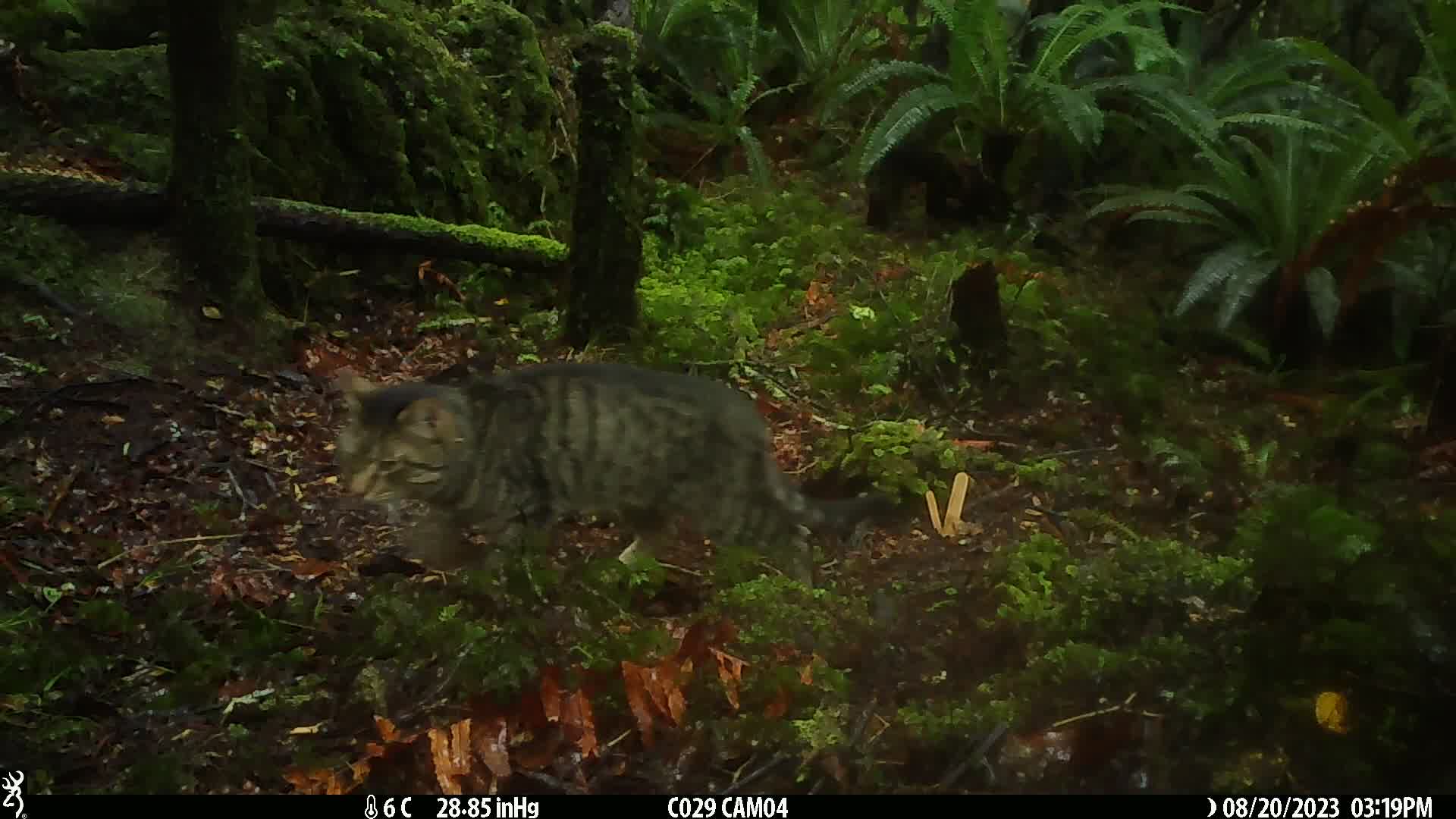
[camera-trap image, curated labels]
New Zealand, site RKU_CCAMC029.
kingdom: Animalia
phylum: Chordata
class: Mammalia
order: Carnivora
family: Felidae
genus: Felis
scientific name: Felis catus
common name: domestic cat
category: cat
Cat (domestic cat) (Felis catus).